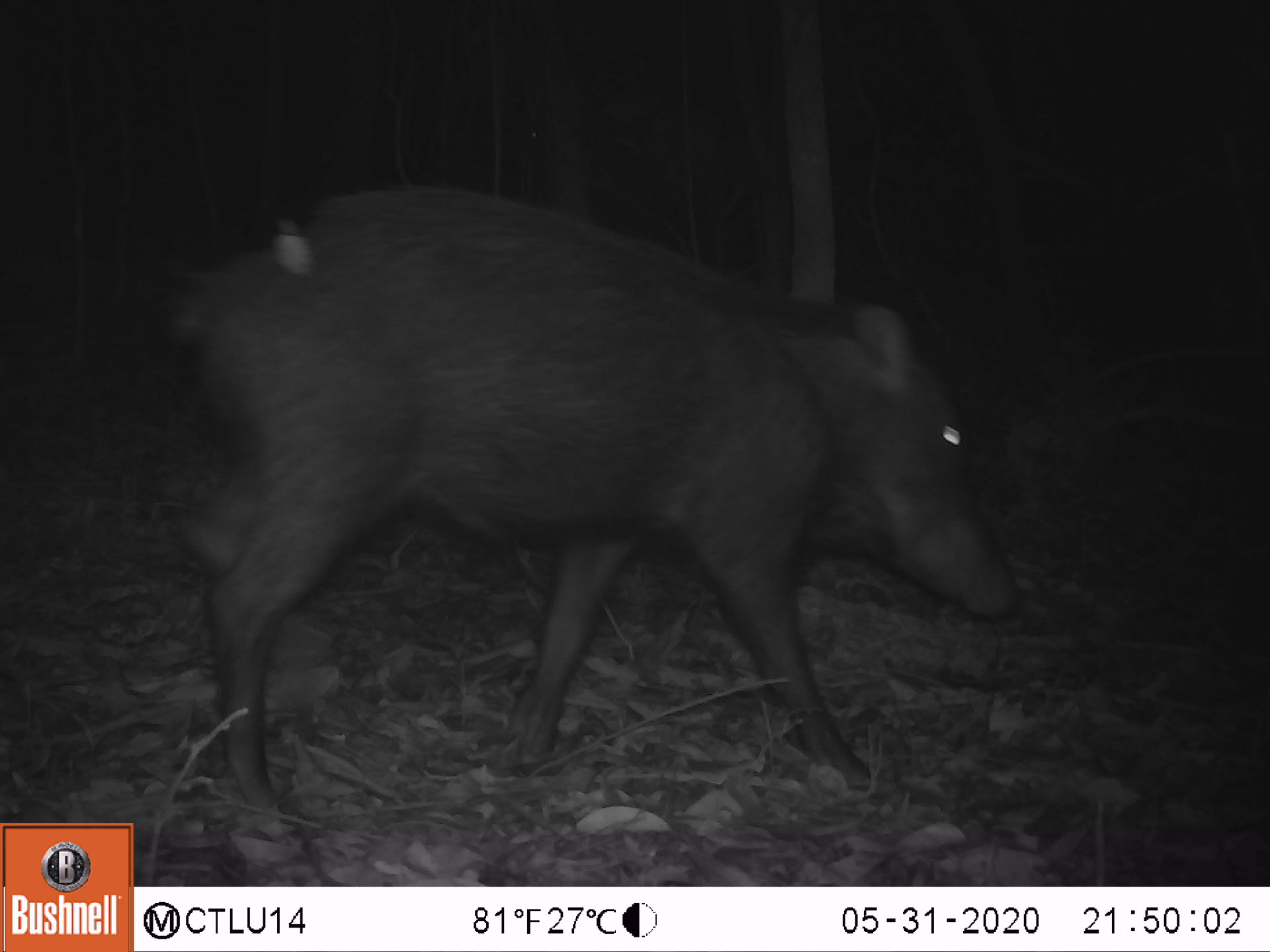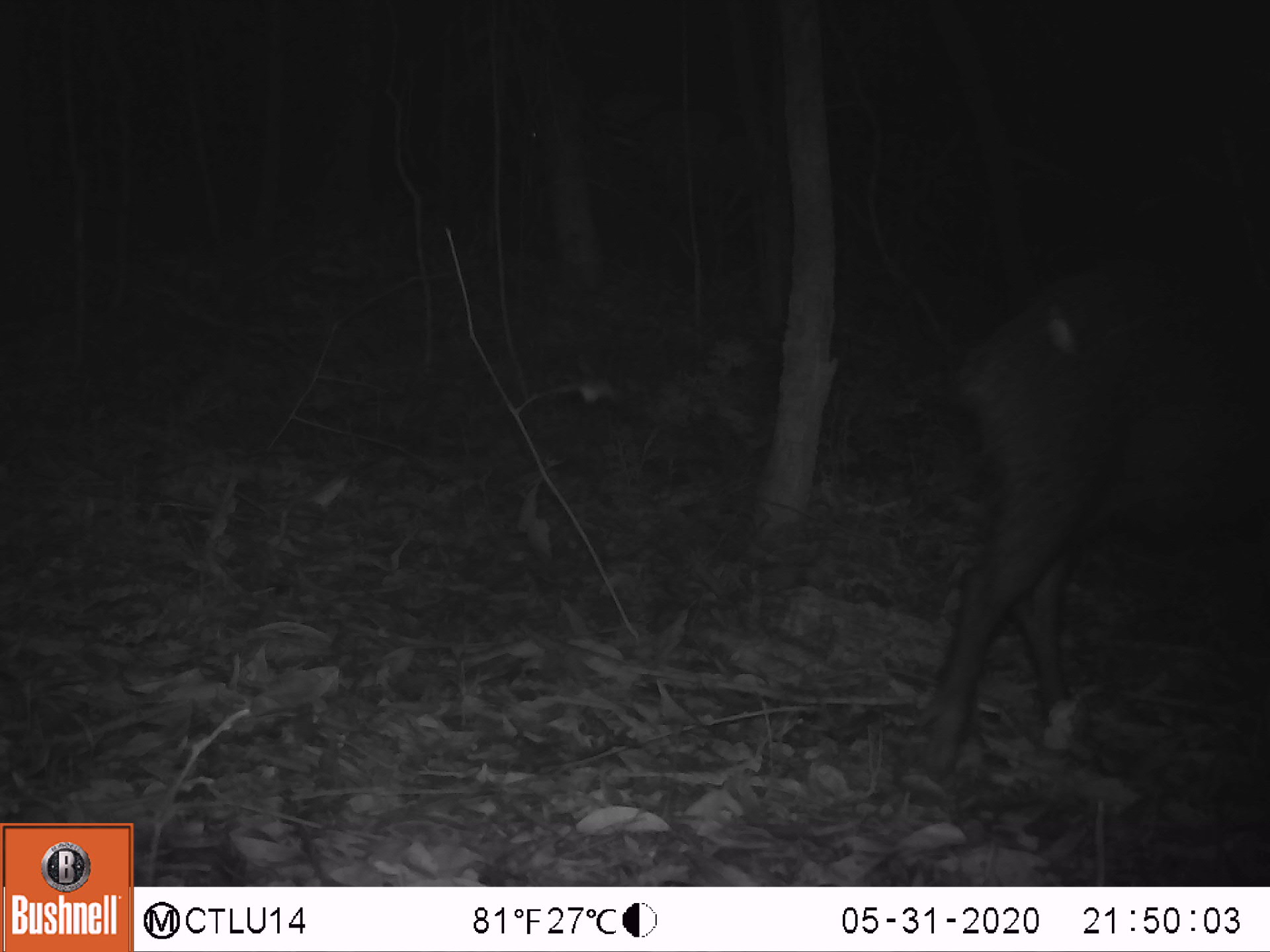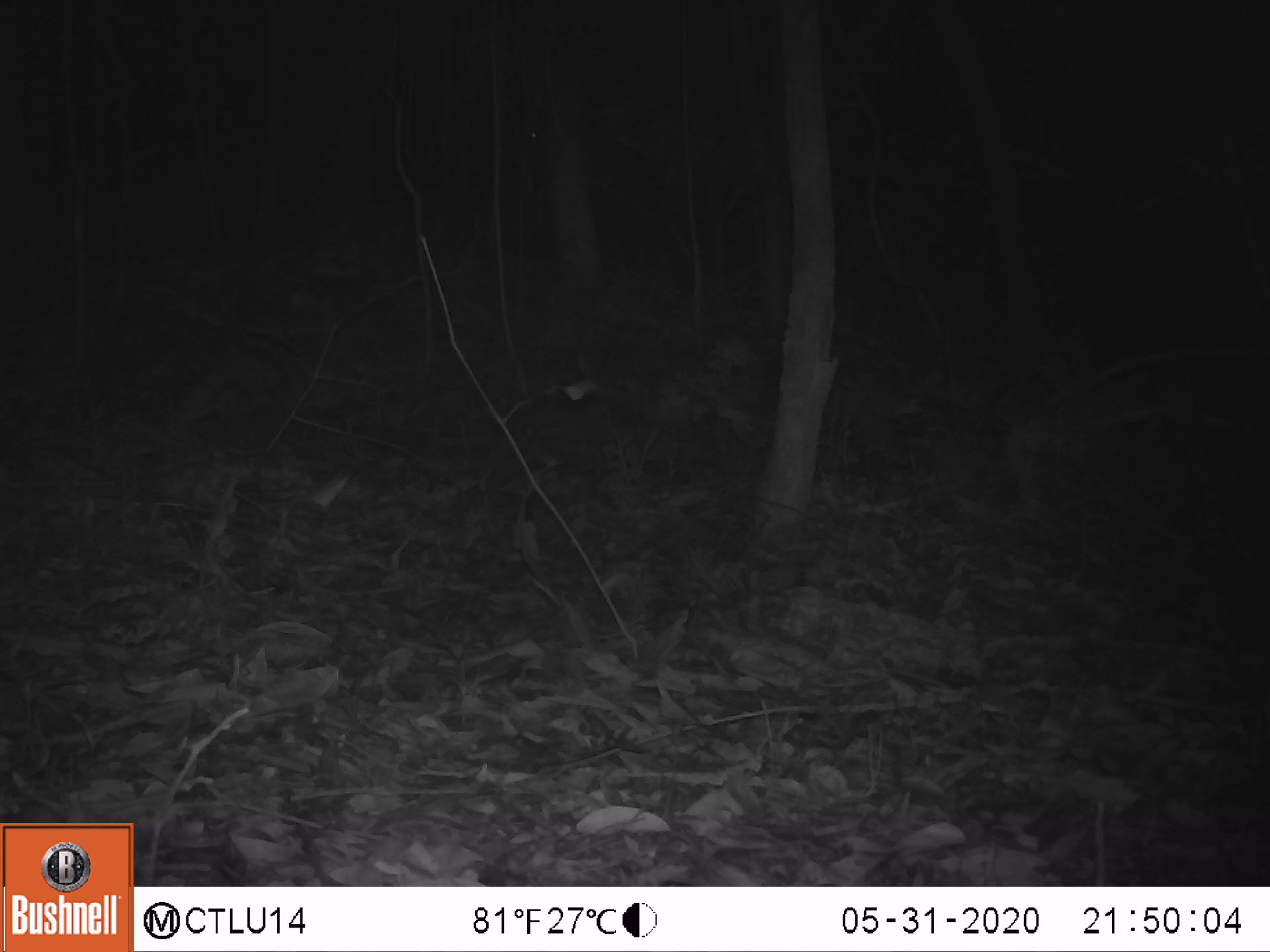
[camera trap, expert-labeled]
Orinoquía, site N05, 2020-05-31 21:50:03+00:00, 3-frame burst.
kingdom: Animalia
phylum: Chordata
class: Mammalia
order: Artiodactyla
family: Tayassuidae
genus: Tayassu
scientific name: Tayassu pecari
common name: white-lipped peccary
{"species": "white-lipped peccary (Tayassu pecari)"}